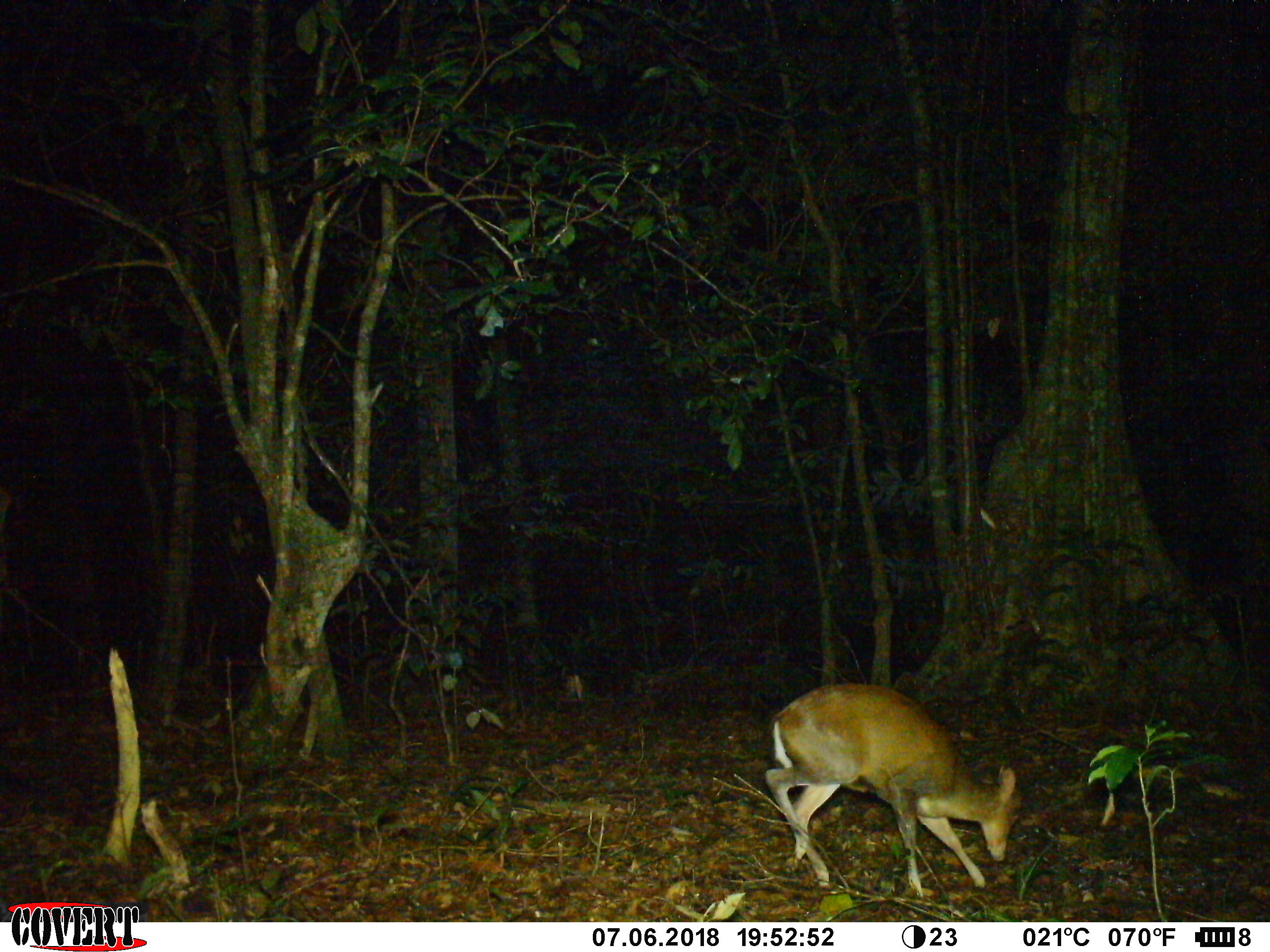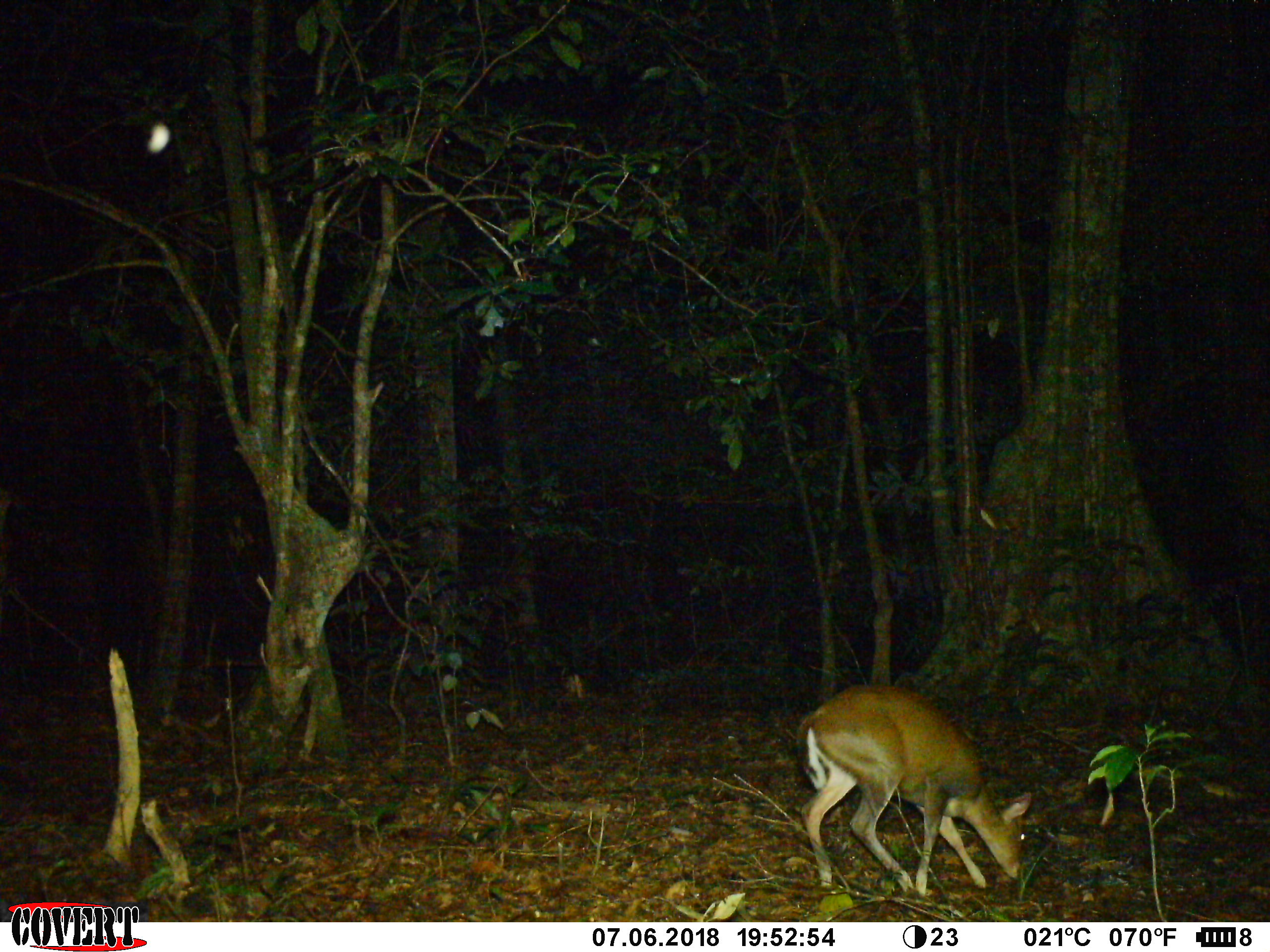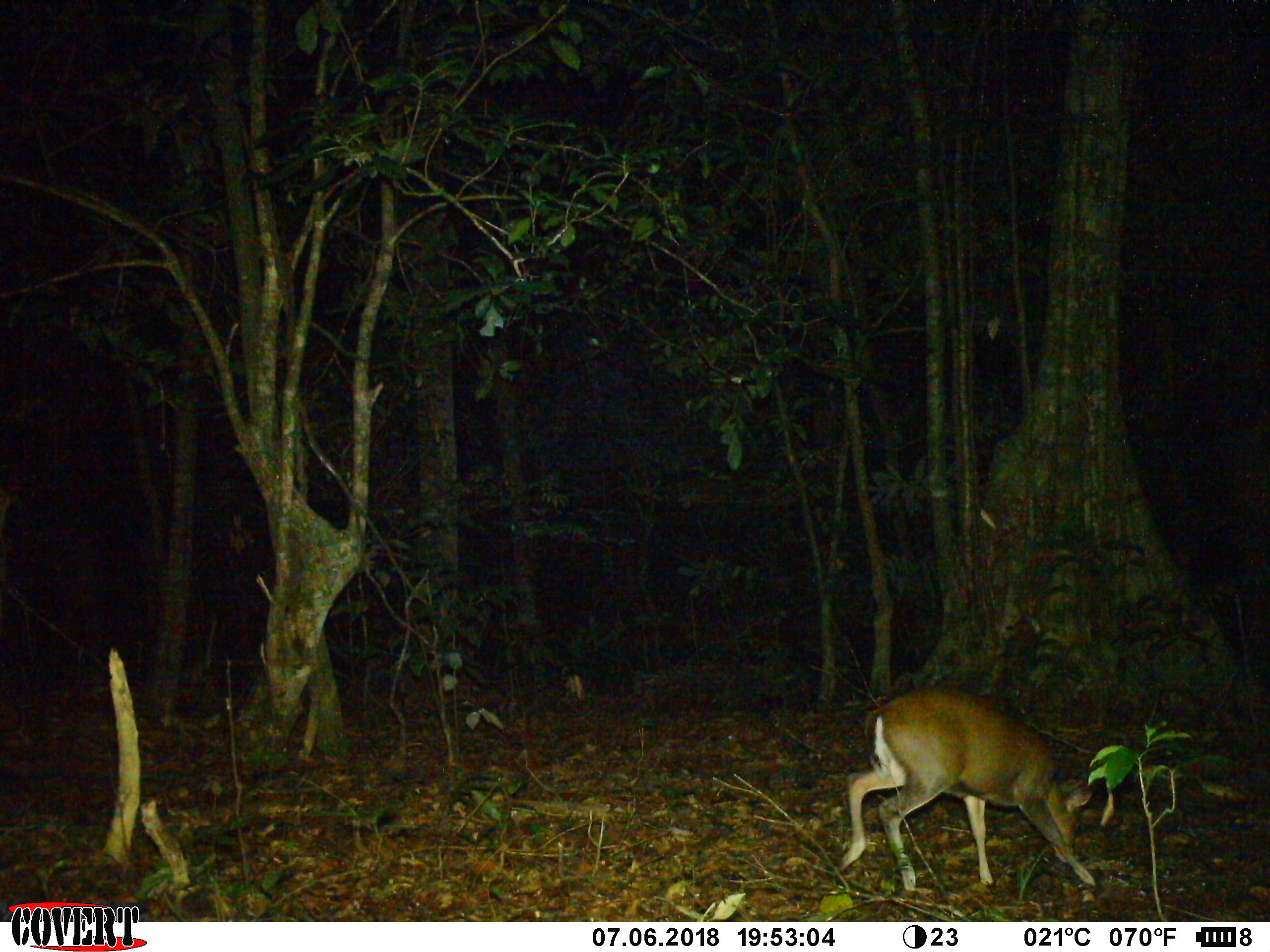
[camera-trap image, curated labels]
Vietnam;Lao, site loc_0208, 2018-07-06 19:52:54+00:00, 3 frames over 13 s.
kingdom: Animalia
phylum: Chordata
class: Mammalia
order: Artiodactyla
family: Cervidae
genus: Muntiacus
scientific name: Muntiacus rooseveltorum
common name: roosevelt's muntjac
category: roosevelts muntjac group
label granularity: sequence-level